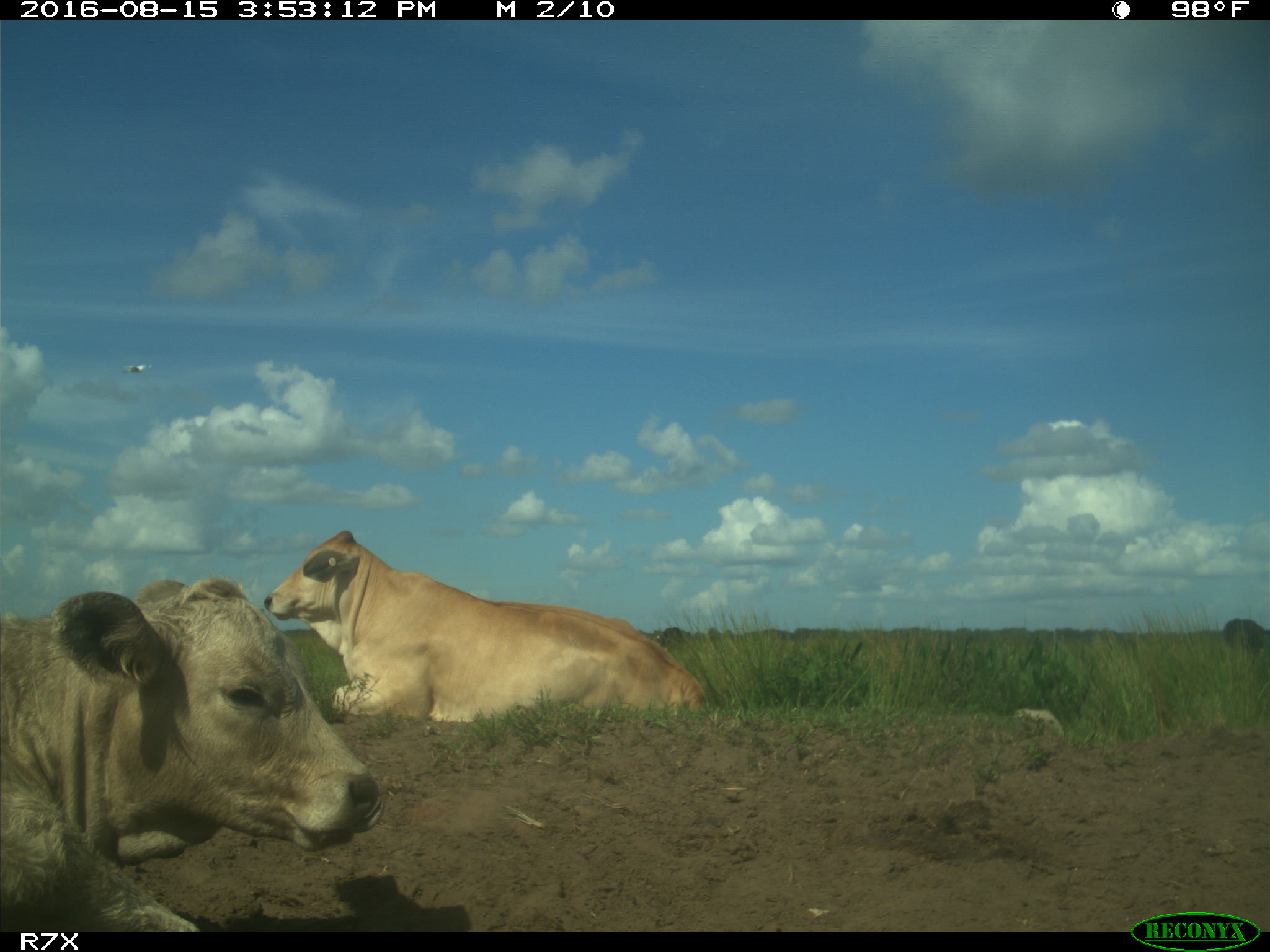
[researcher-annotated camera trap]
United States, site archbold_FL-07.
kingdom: Animalia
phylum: Chordata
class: Mammalia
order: Artiodactyla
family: Bovidae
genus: Bos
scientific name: Bos taurus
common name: domestic cow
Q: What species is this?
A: Bos taurus (domestic cow).